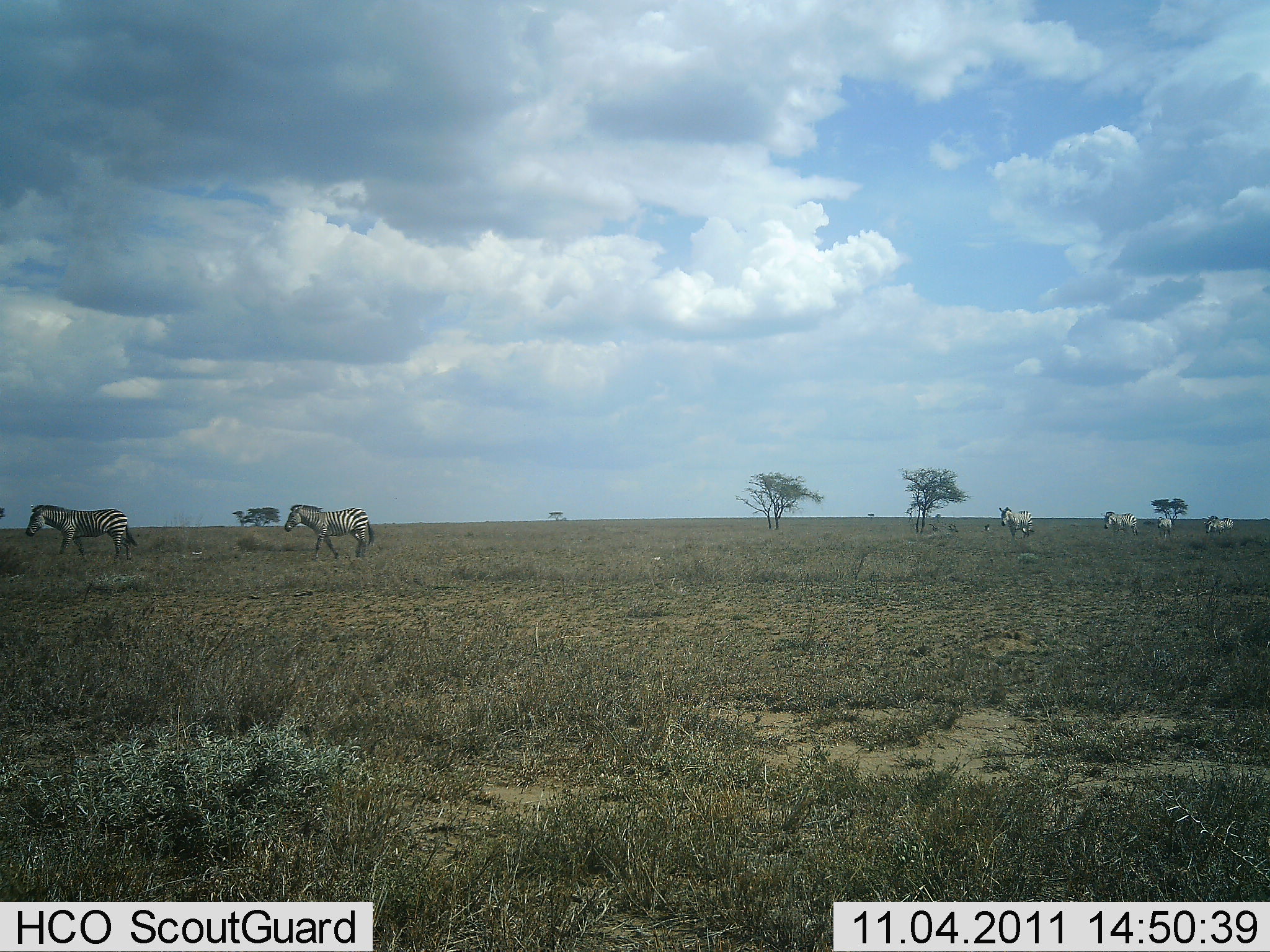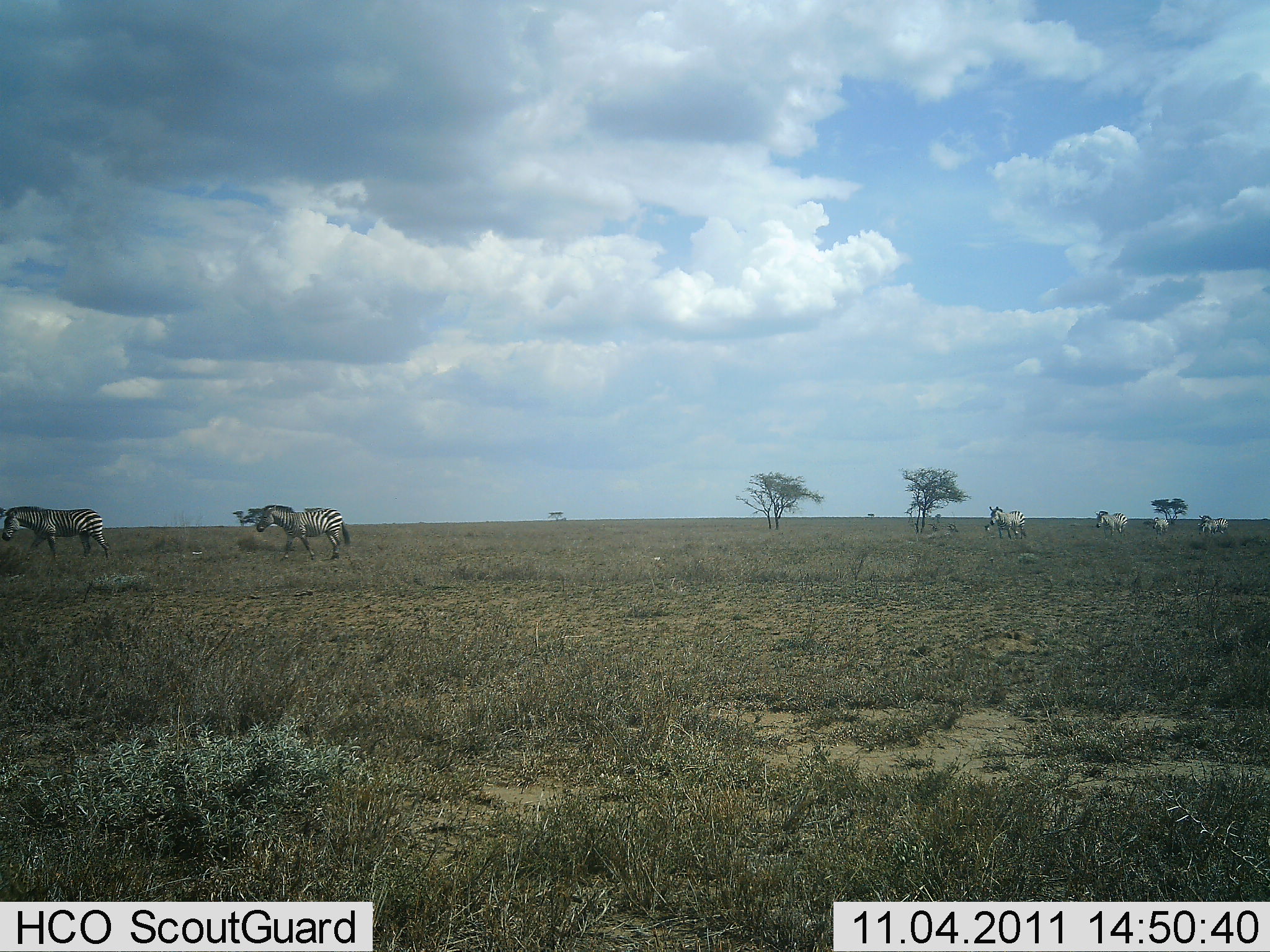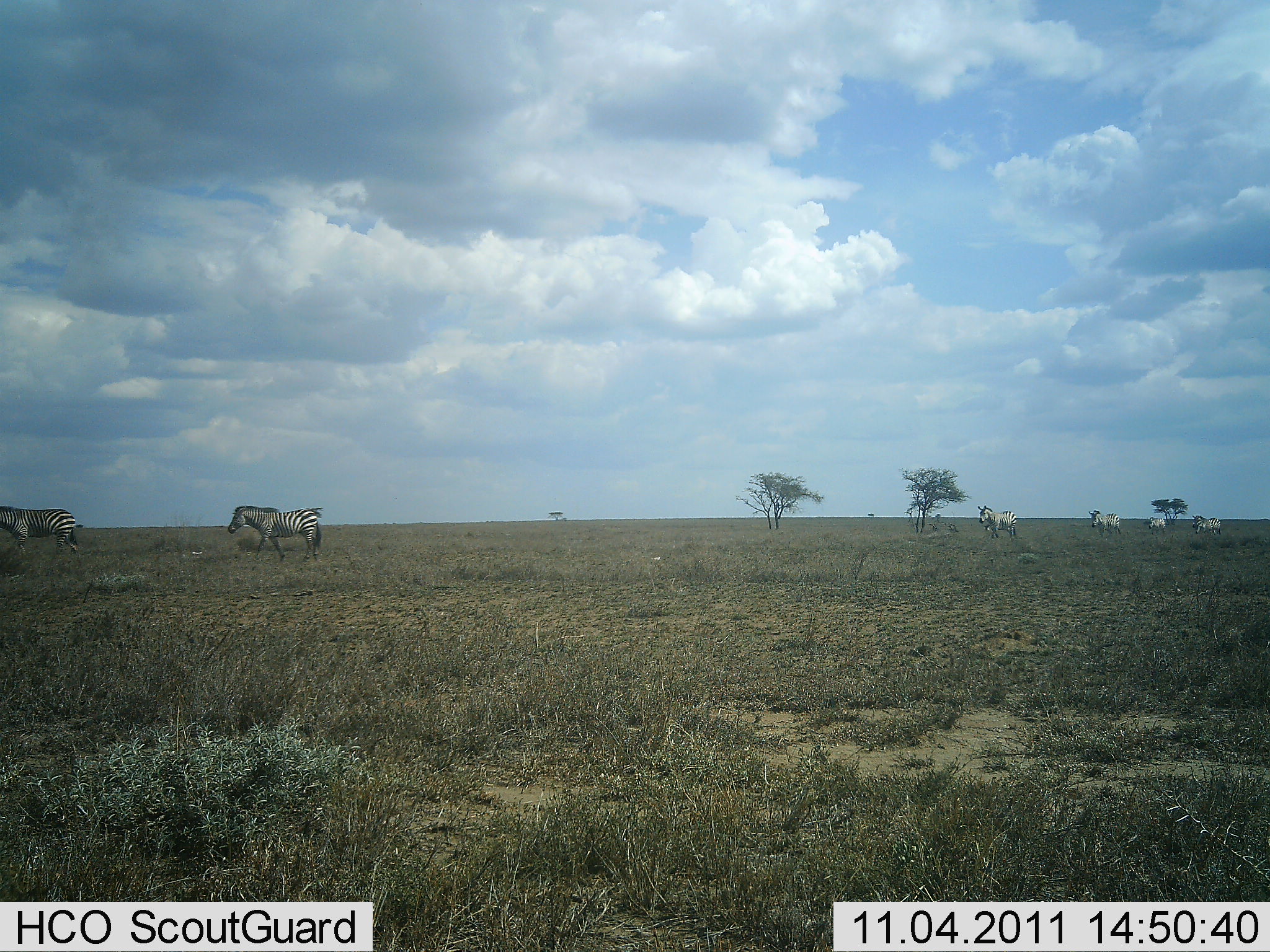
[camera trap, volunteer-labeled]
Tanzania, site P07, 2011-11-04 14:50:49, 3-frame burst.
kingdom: Animalia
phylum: Chordata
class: Mammalia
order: Perissodactyla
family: Equidae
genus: Equus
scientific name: Equus quagga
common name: plains zebra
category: zebra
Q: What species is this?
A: Zebra (plains zebra) (Equus quagga).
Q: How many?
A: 6.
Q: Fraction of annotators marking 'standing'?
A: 0%.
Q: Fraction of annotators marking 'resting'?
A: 0%.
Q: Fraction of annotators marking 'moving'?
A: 100%.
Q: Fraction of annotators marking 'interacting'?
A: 0%.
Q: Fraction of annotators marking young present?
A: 0%.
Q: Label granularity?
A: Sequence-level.